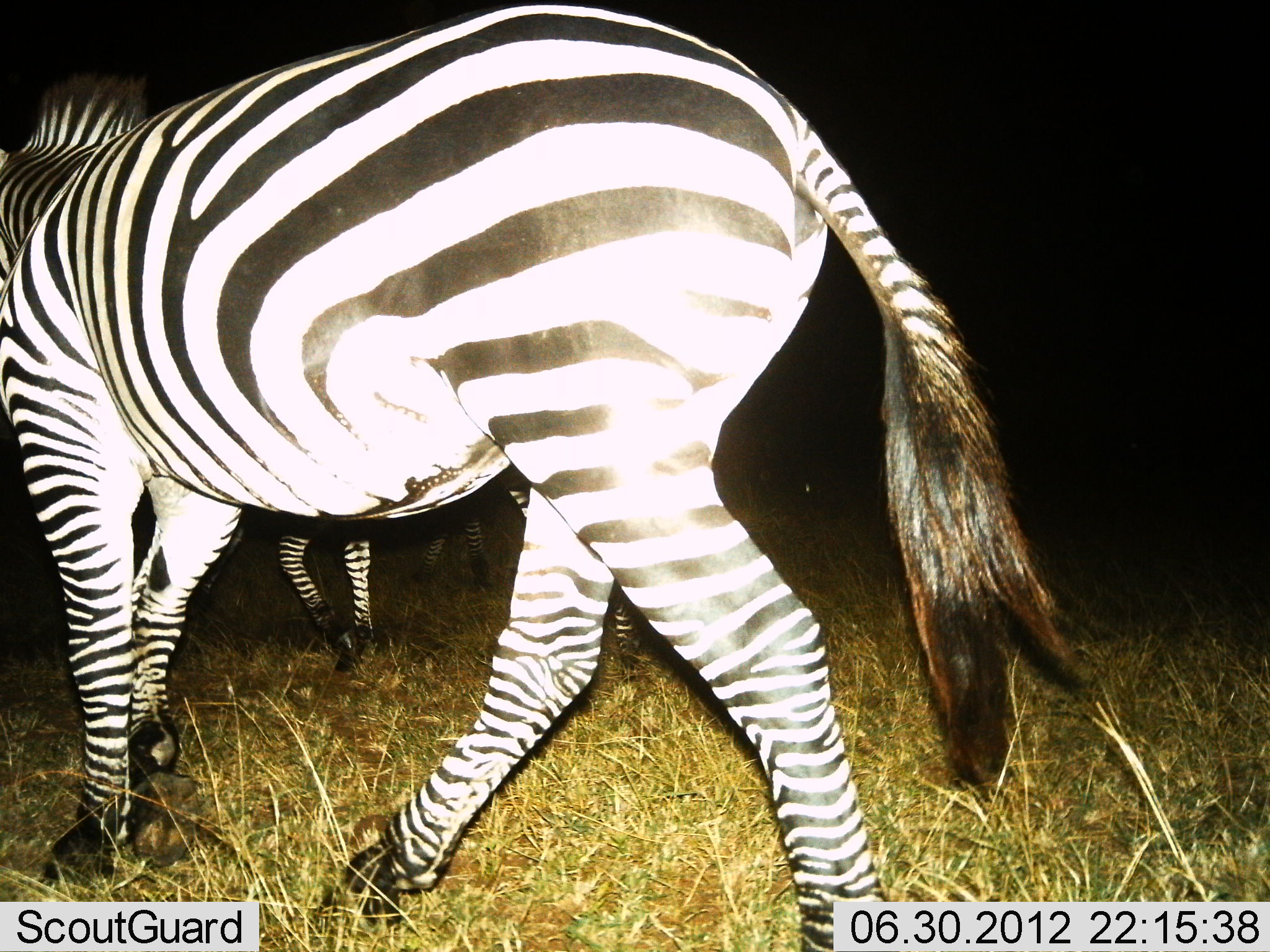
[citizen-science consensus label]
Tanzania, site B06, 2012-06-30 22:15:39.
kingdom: Animalia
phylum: Chordata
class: Mammalia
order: Perissodactyla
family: Equidae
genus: Equus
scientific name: Equus quagga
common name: plains zebra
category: zebra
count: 2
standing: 10%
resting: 0%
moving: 90%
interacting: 0%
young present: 0%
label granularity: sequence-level